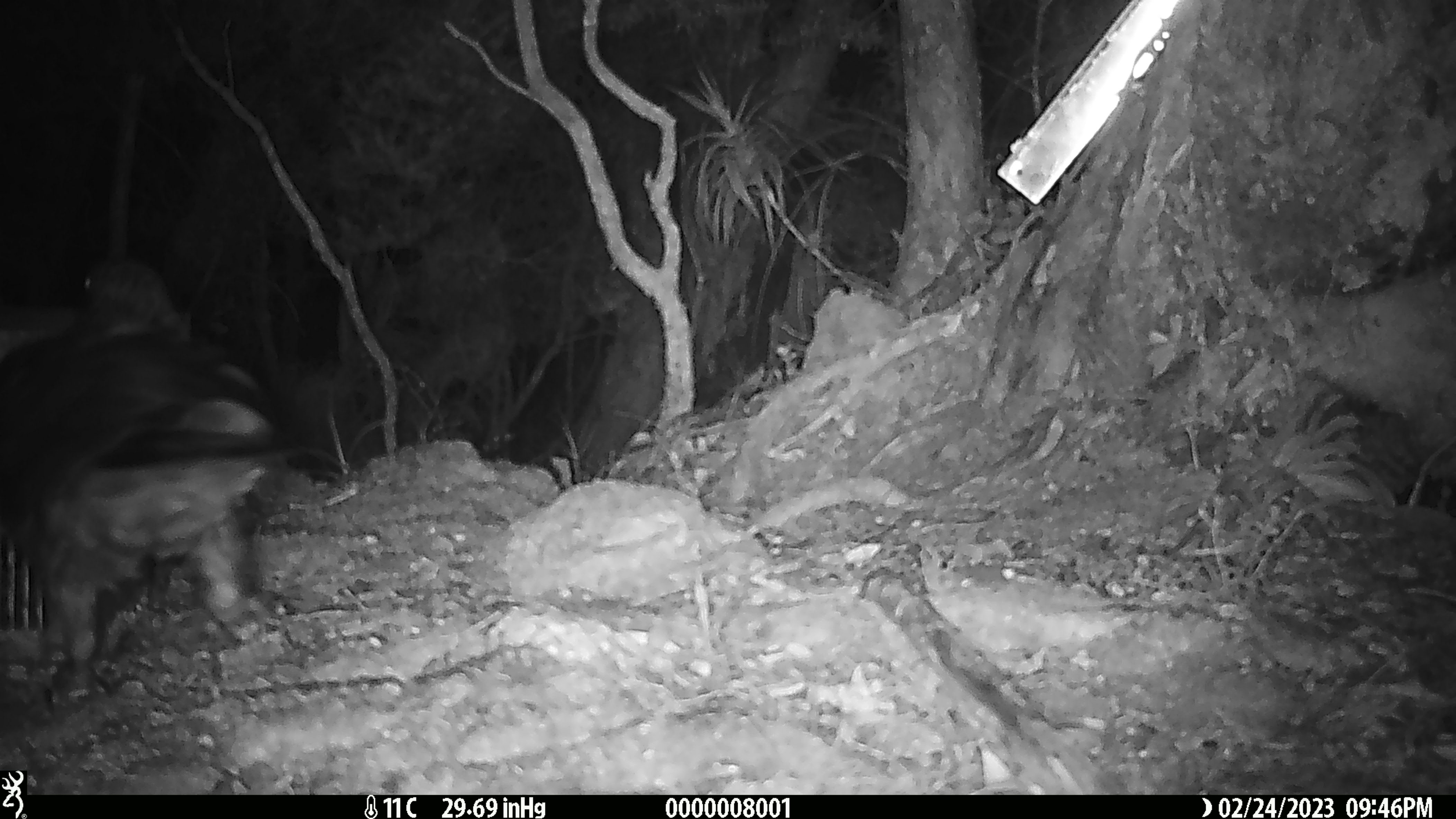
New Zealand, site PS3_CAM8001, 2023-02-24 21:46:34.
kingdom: Animalia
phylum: Chordata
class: Aves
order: Psittaciformes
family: Strigopidae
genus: Nestor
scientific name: Nestor notabilis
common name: kea